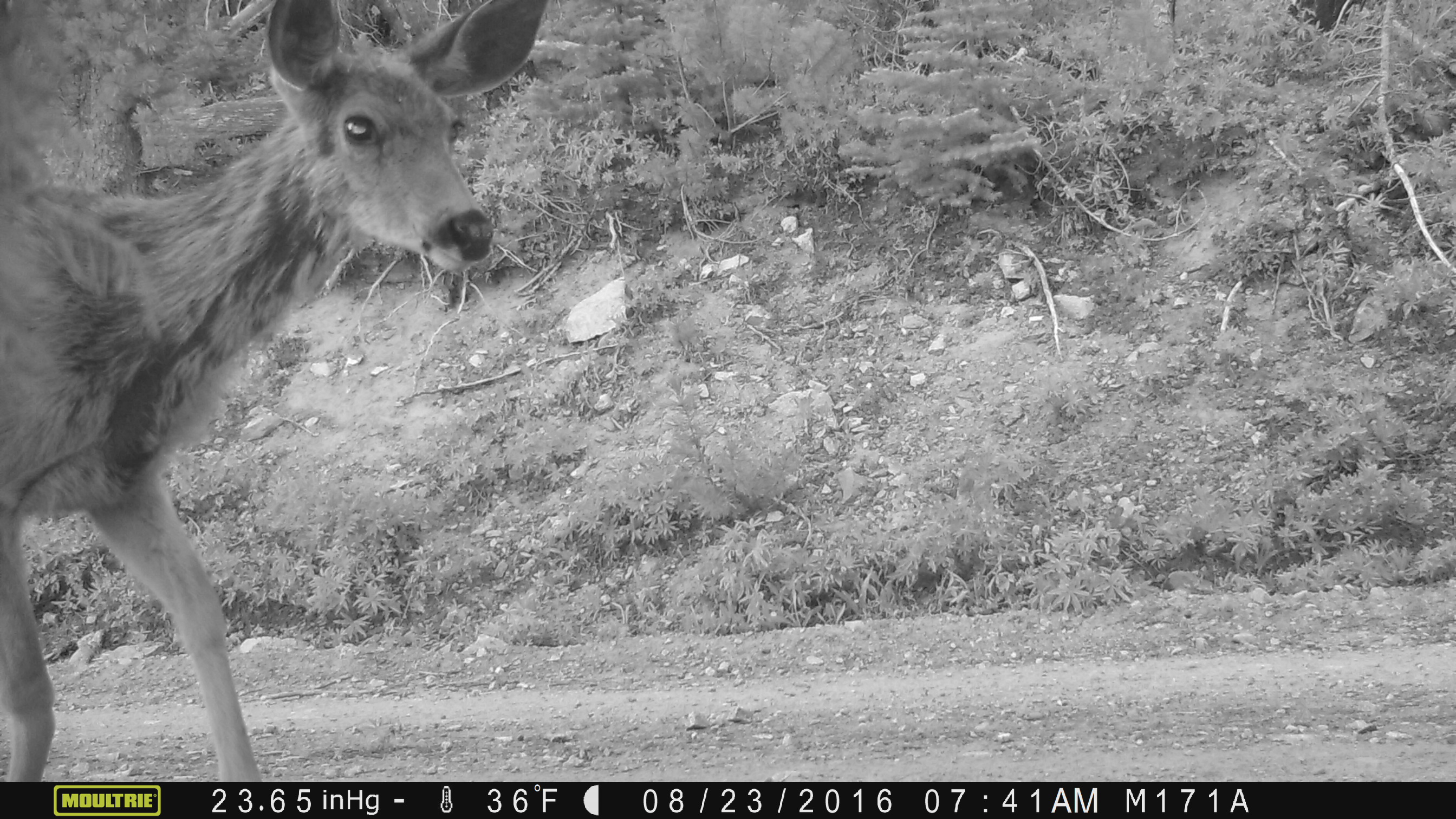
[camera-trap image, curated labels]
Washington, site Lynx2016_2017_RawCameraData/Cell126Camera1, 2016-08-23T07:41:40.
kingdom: Animalia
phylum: Chordata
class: Mammalia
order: Artiodactyla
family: Cervidae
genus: Odocoileus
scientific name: Odocoileus hemionus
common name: mule deer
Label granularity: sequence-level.